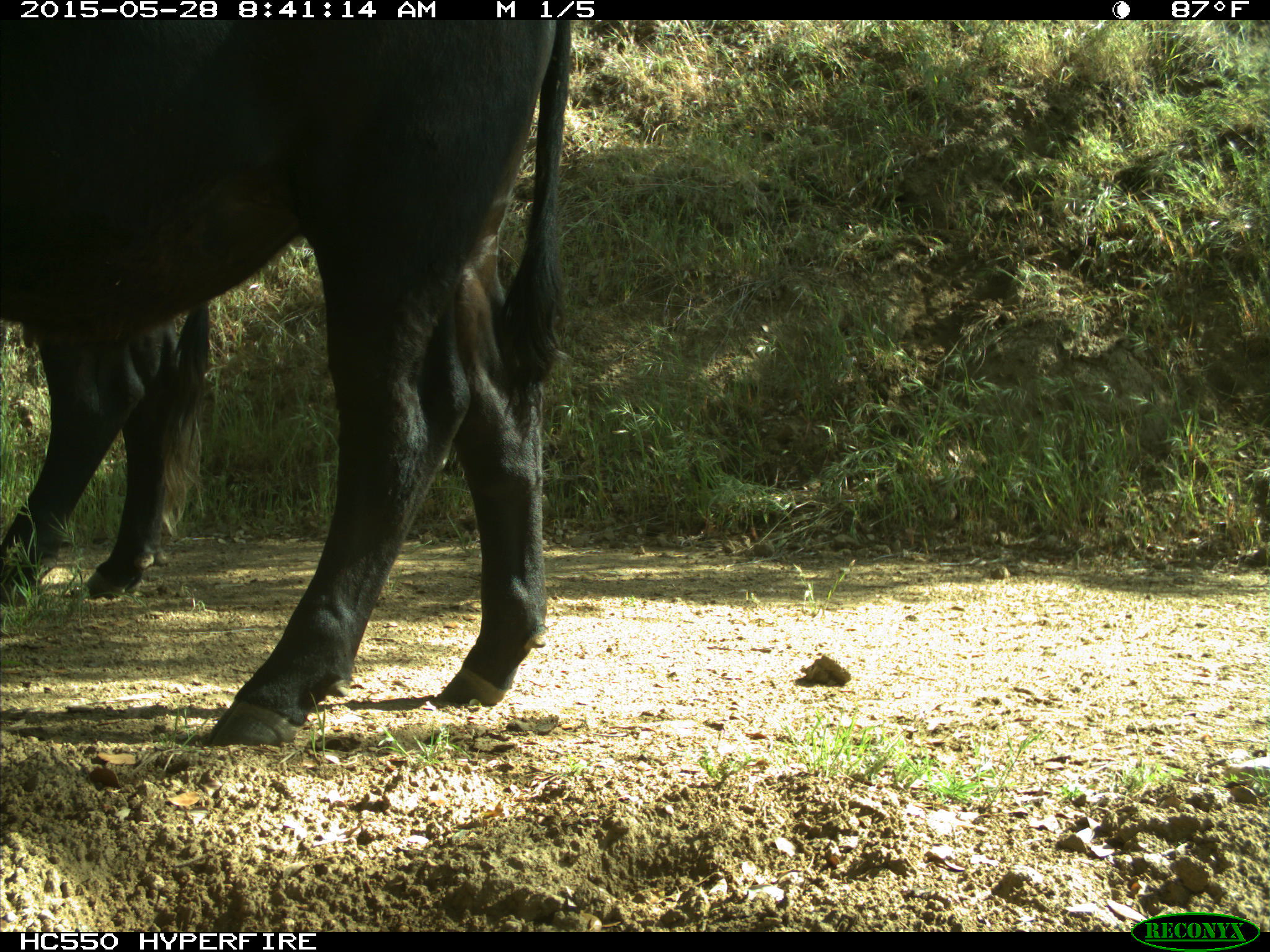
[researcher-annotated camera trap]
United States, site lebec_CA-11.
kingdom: Animalia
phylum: Chordata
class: Mammalia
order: Artiodactyla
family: Bovidae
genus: Bos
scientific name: Bos taurus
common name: domestic cow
Bos taurus (domestic cow).